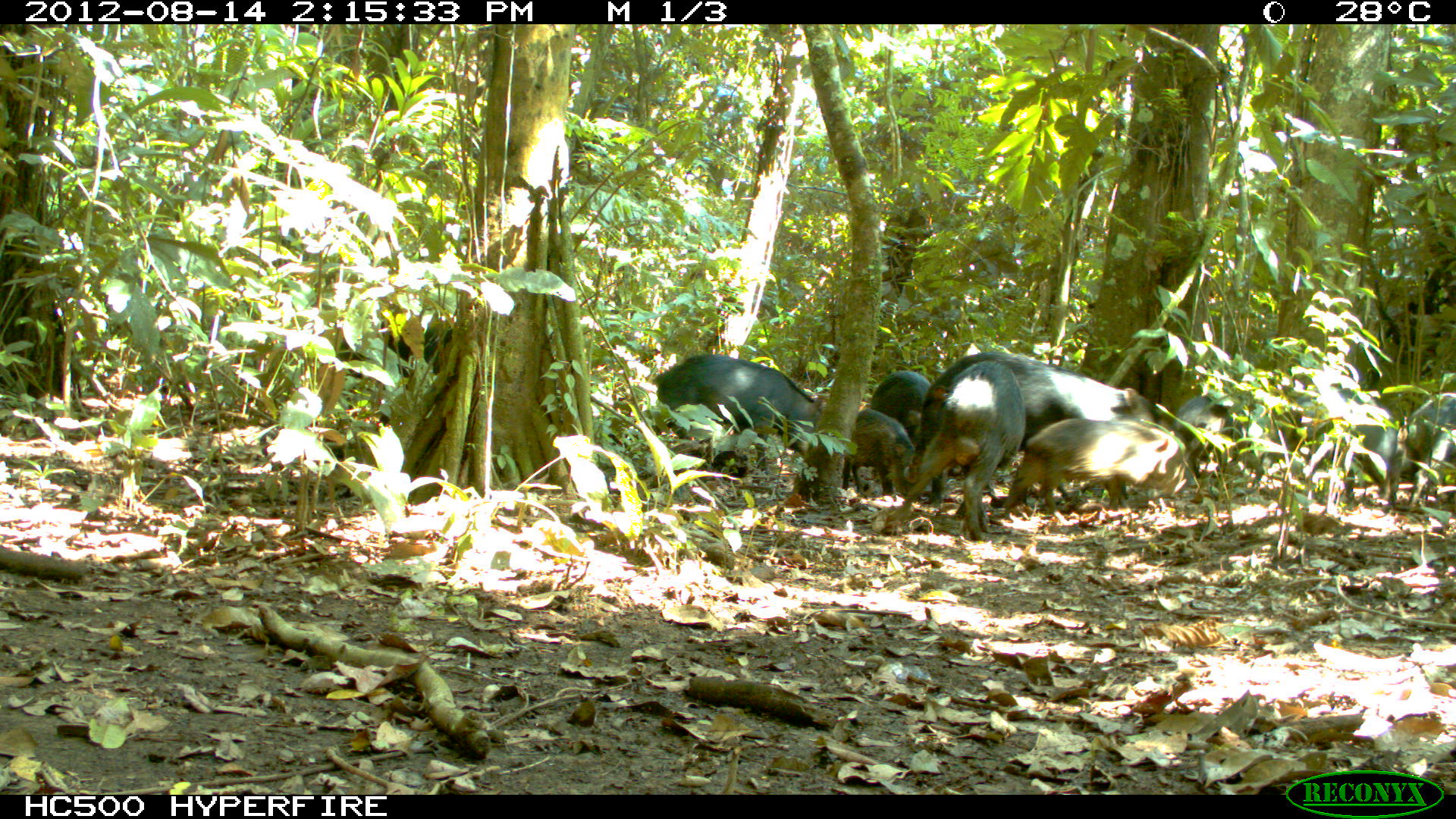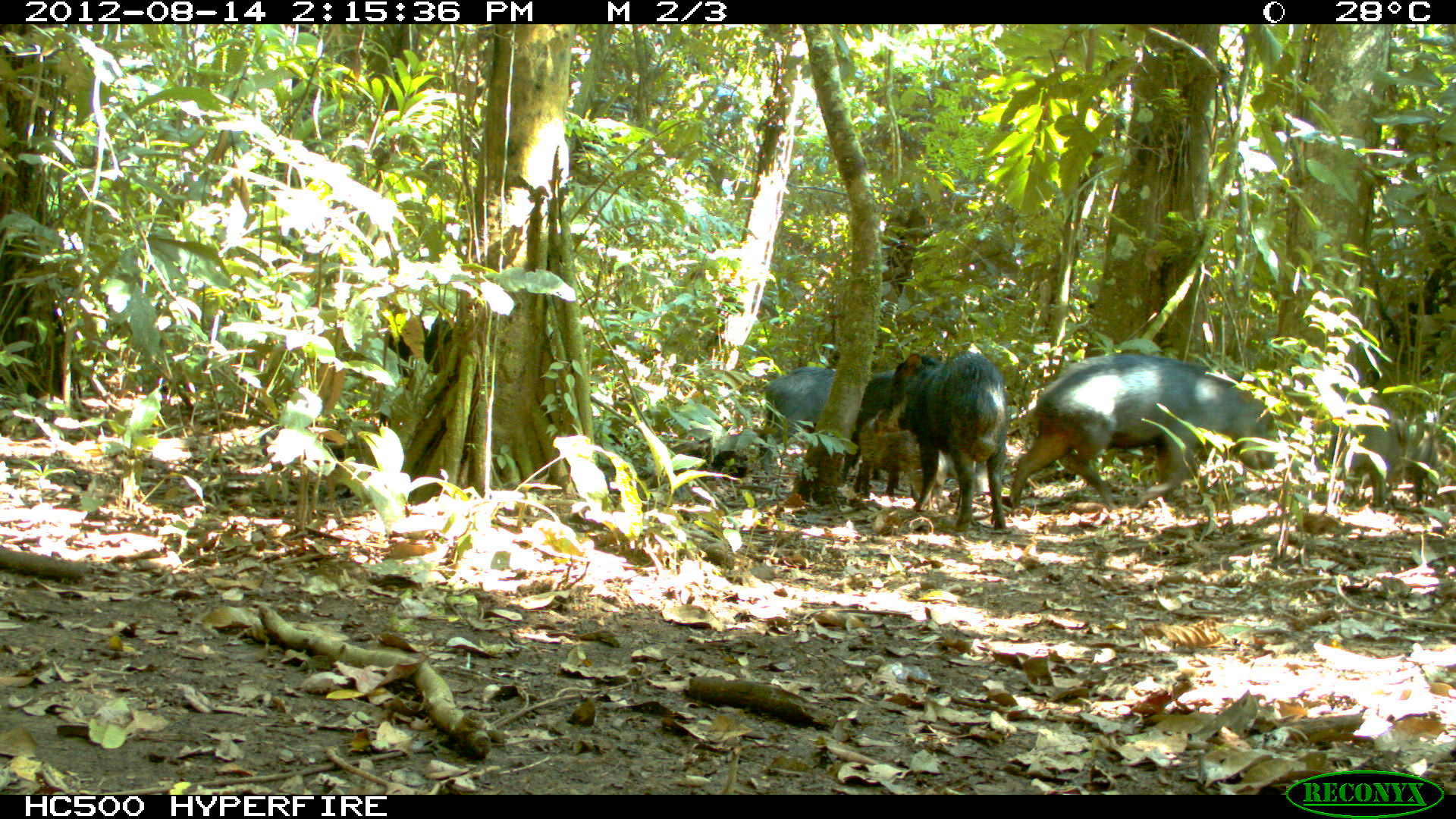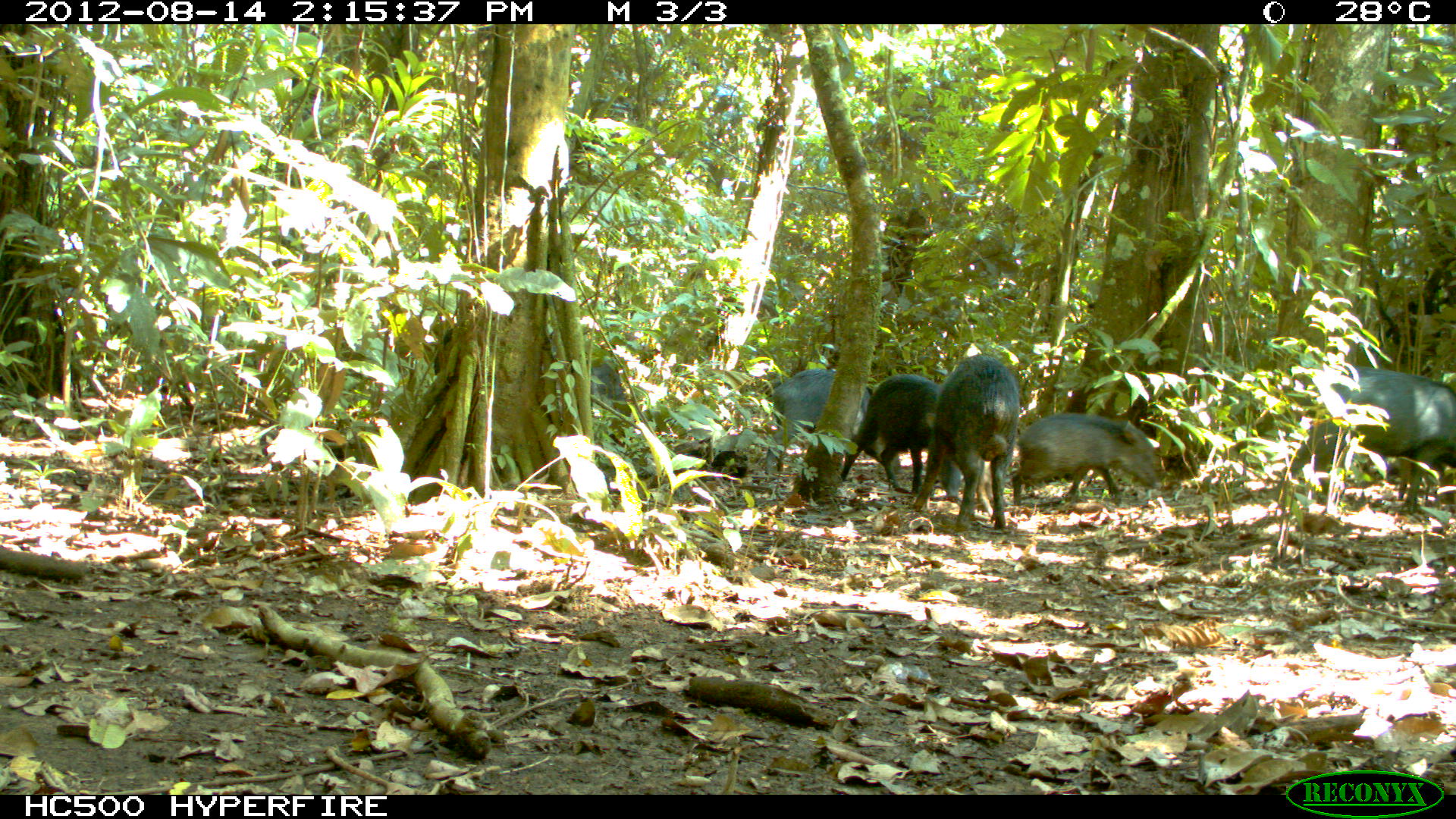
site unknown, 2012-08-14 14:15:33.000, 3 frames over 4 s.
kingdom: Animalia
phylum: Chordata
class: Mammalia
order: Artiodactyla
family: Tayassuidae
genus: Tayassu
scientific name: Tayassu pecari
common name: white-lipped peccary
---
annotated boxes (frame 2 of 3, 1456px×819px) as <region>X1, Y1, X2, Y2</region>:
tayassu pecari: <region>1009, 349, 1280, 504</region>; <region>884, 349, 1007, 532</region>; <region>840, 368, 992, 490</region>; <region>1293, 416, 1396, 505</region>; <region>755, 367, 833, 457</region>; <region>1398, 418, 1456, 510</region>; <region>383, 315, 453, 374</region>; <region>712, 427, 768, 484</region>